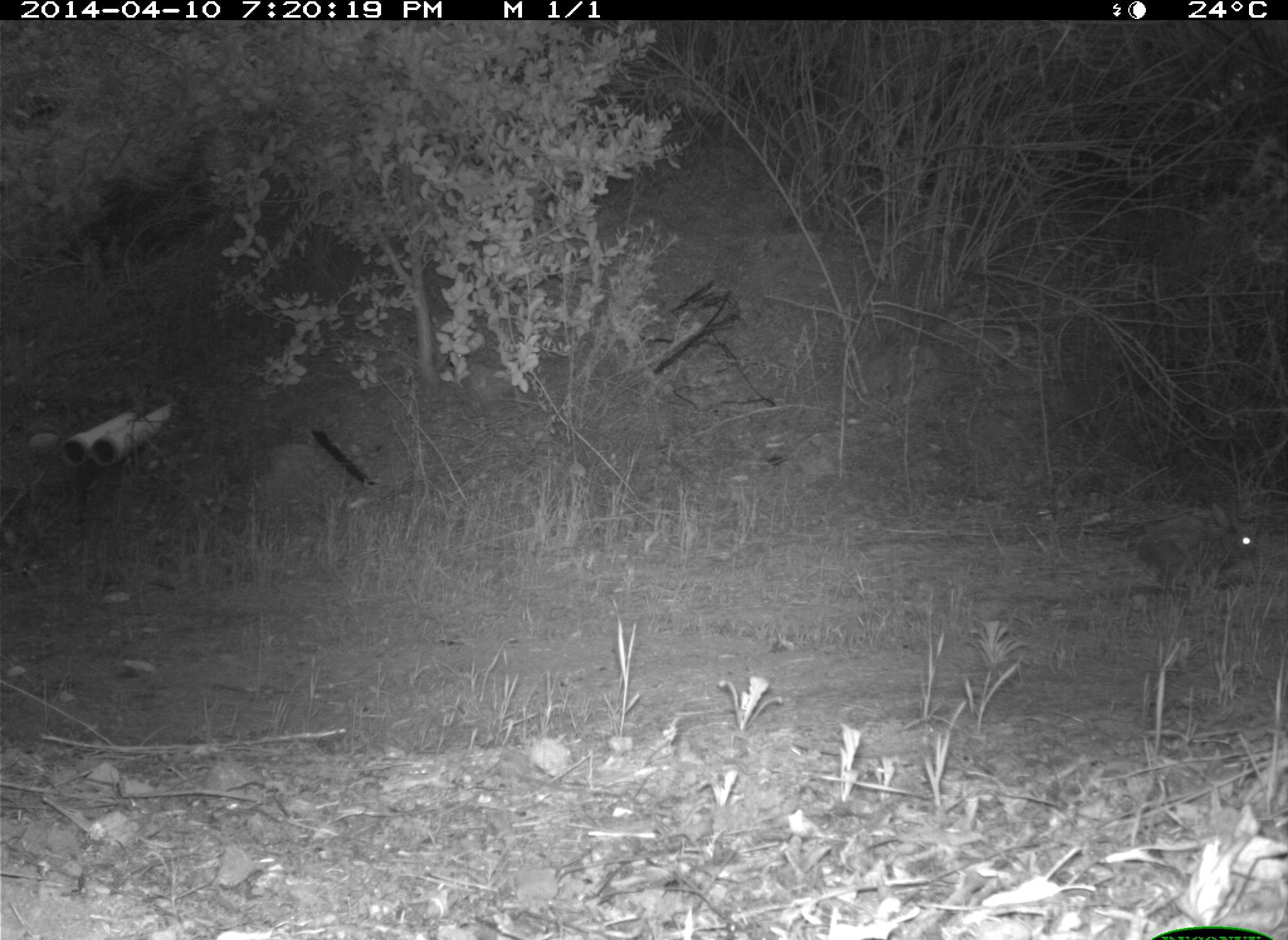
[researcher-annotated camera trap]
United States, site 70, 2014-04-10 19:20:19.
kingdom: Animalia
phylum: Chordata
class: Mammalia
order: Lagomorpha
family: Leporidae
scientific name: Leporidae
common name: rabbits and hares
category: rabbit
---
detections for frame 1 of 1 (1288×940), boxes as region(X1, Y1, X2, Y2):
rabbit: region(1129, 501, 1269, 591)